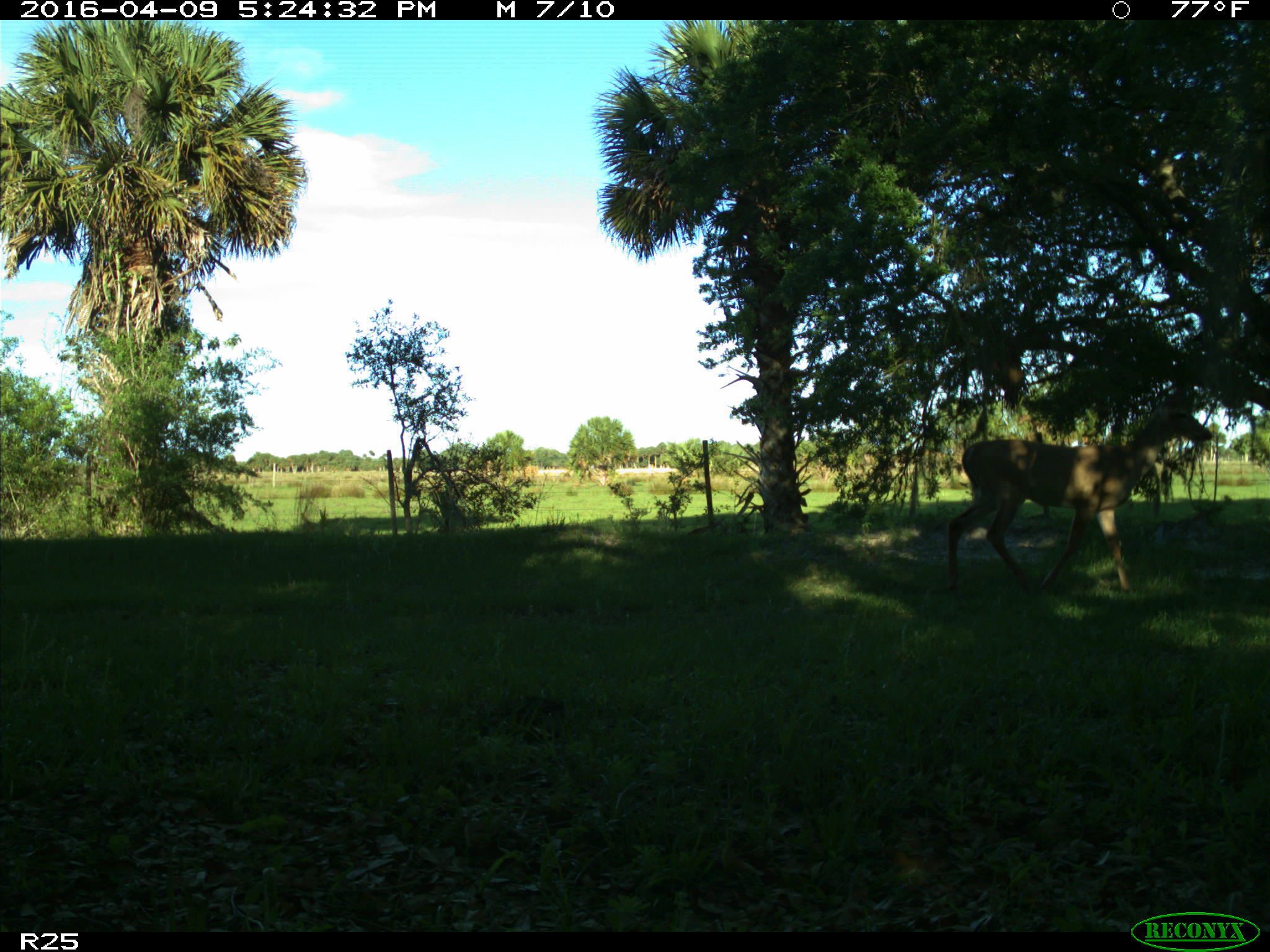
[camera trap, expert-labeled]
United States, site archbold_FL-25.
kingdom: Animalia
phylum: Chordata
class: Mammalia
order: Artiodactyla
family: Cervidae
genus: Odocoileus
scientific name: Odocoileus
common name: deer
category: unidentified deer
Unidentified deer (deer) (Odocoileus).